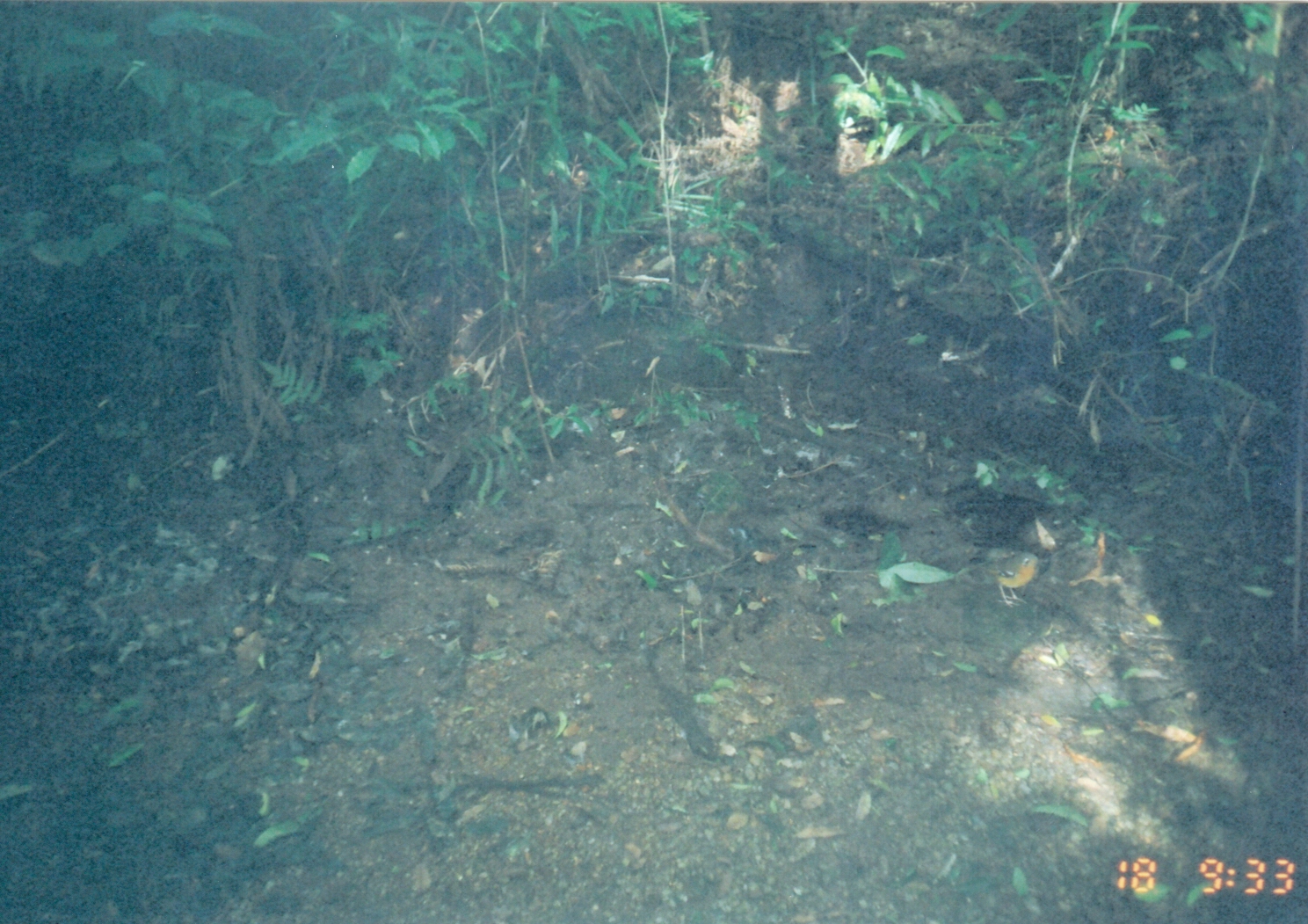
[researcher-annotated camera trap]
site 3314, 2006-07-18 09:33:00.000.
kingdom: Animalia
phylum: Chordata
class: Aves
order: Passeriformes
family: Turdidae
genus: Geokichla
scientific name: Geokichla gurneyi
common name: orange ground-thrush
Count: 1.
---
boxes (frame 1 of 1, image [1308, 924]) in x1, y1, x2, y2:
geokichla gurneyi: 975, 551, 1046, 608